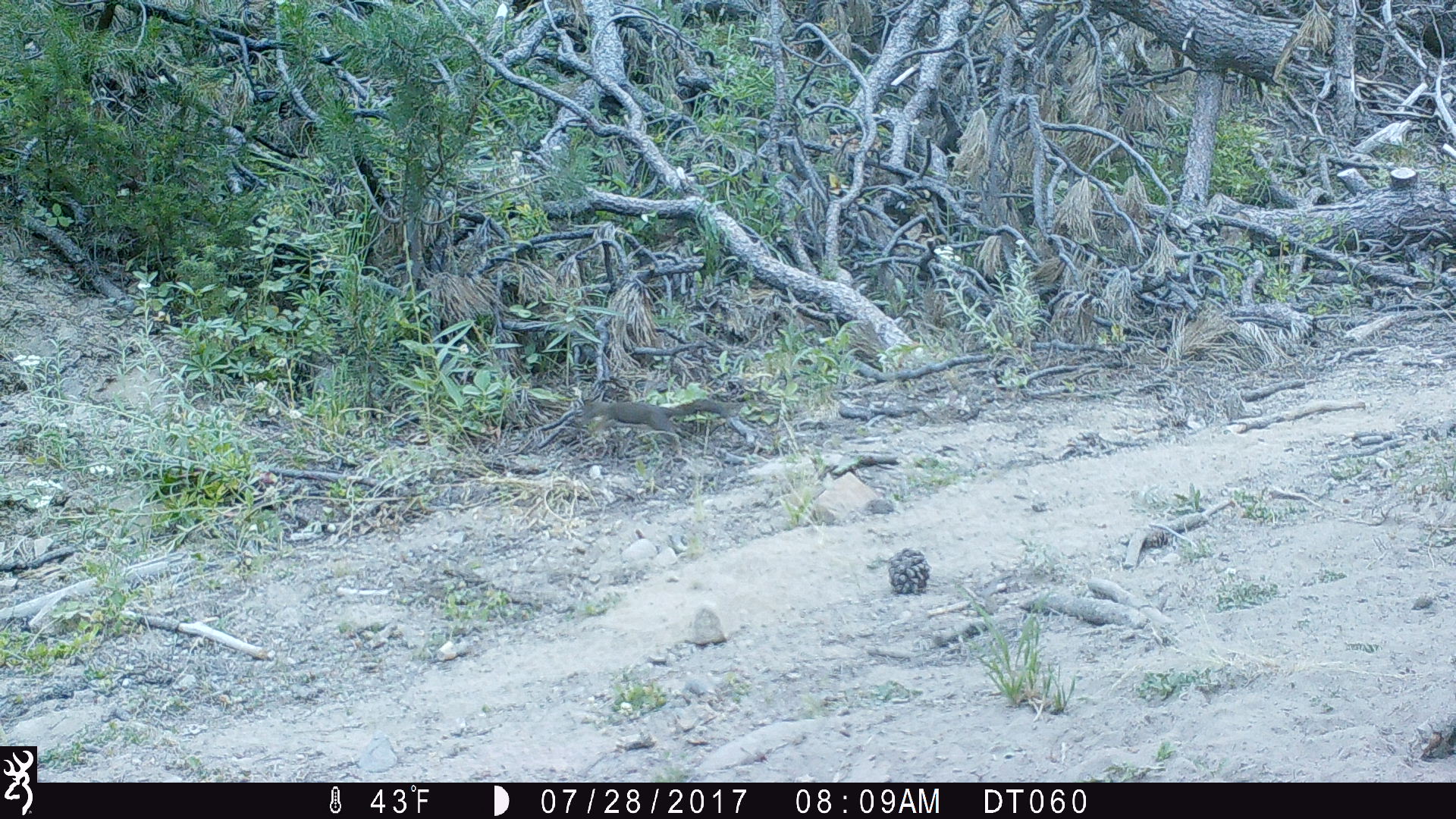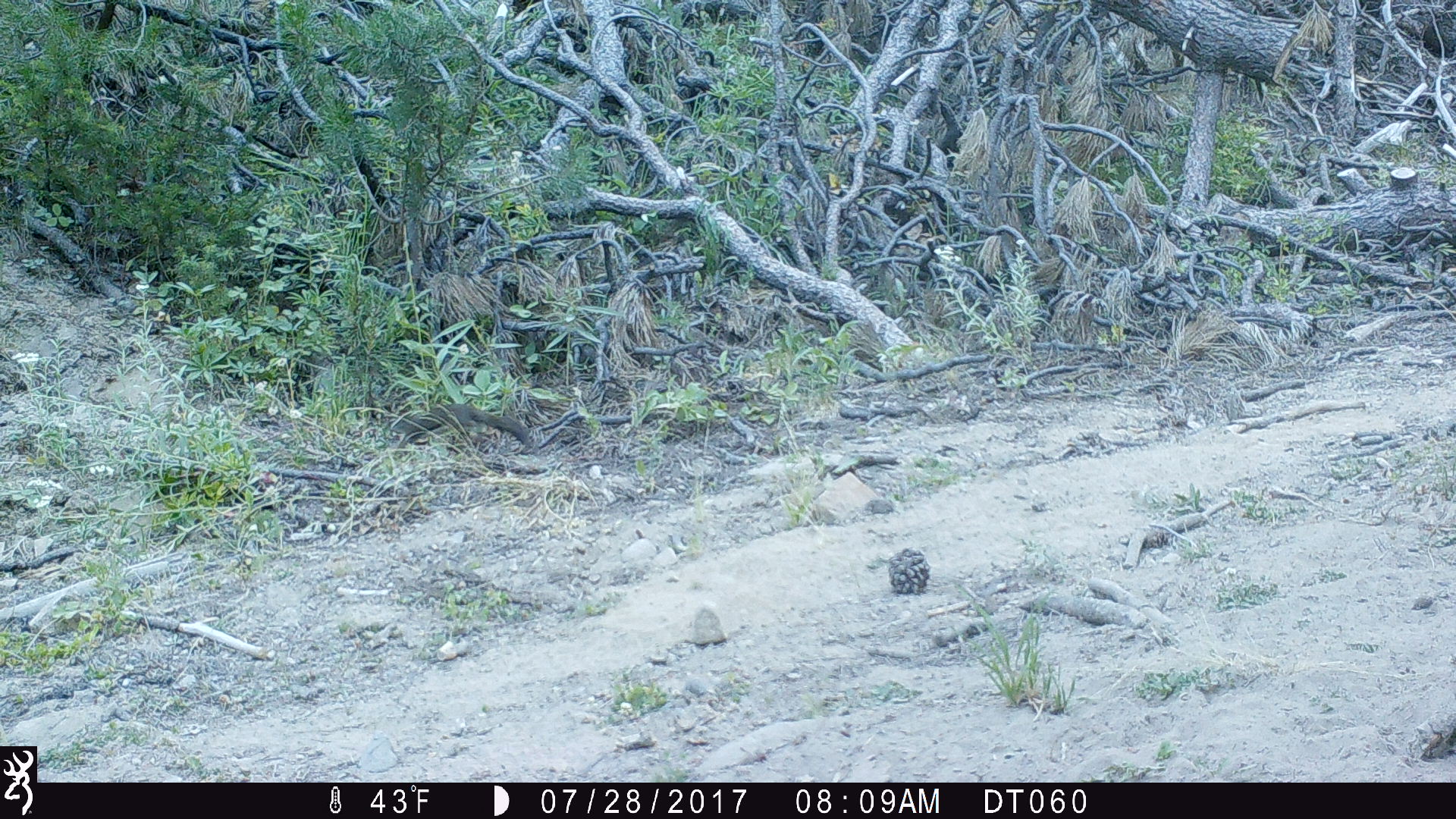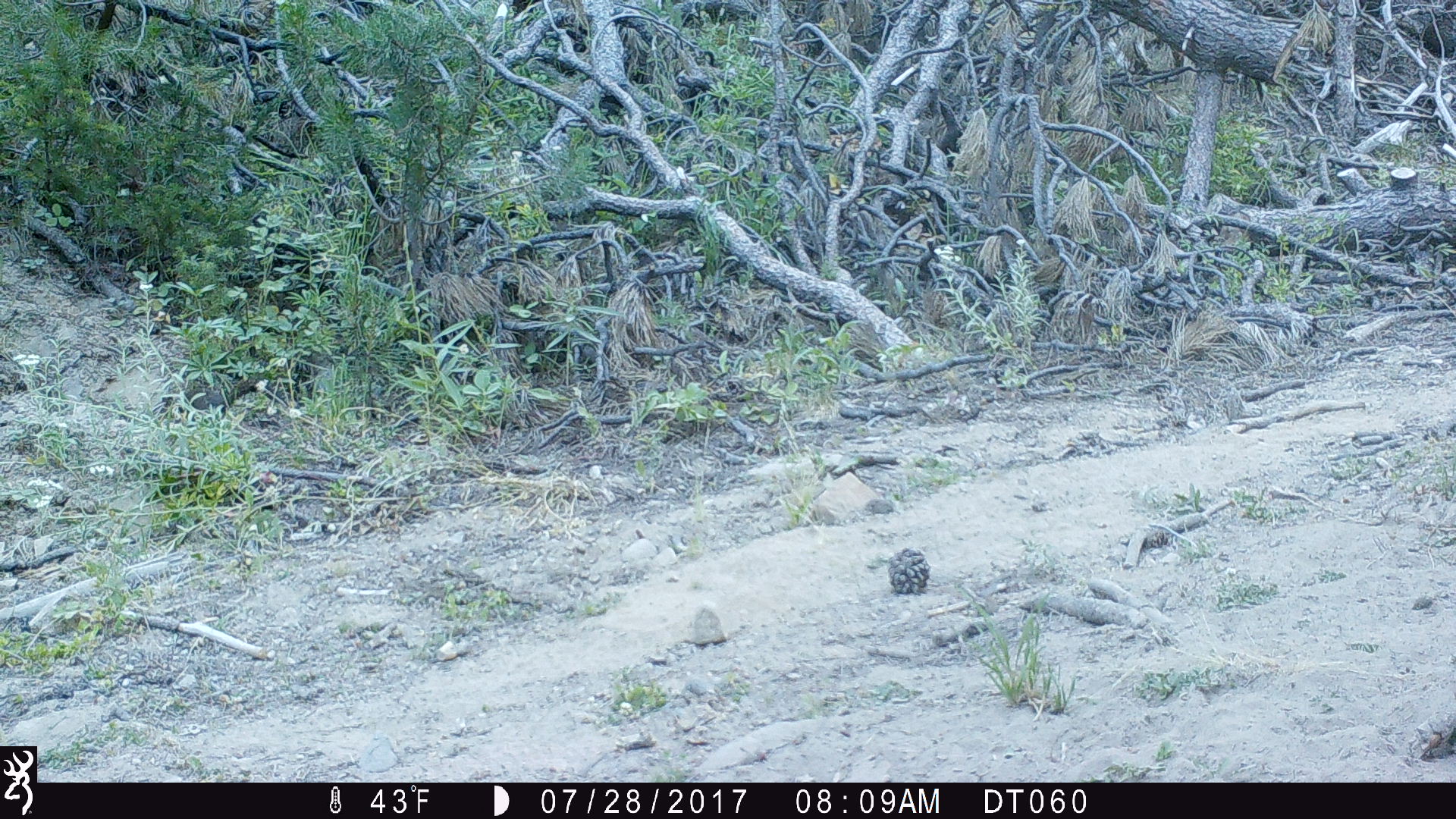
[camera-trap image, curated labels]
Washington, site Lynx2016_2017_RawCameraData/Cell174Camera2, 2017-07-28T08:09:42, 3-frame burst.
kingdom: Animalia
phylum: Chordata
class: Mammalia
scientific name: Mammalia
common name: small mammal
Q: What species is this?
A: Small mammal (Mammalia).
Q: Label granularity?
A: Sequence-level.